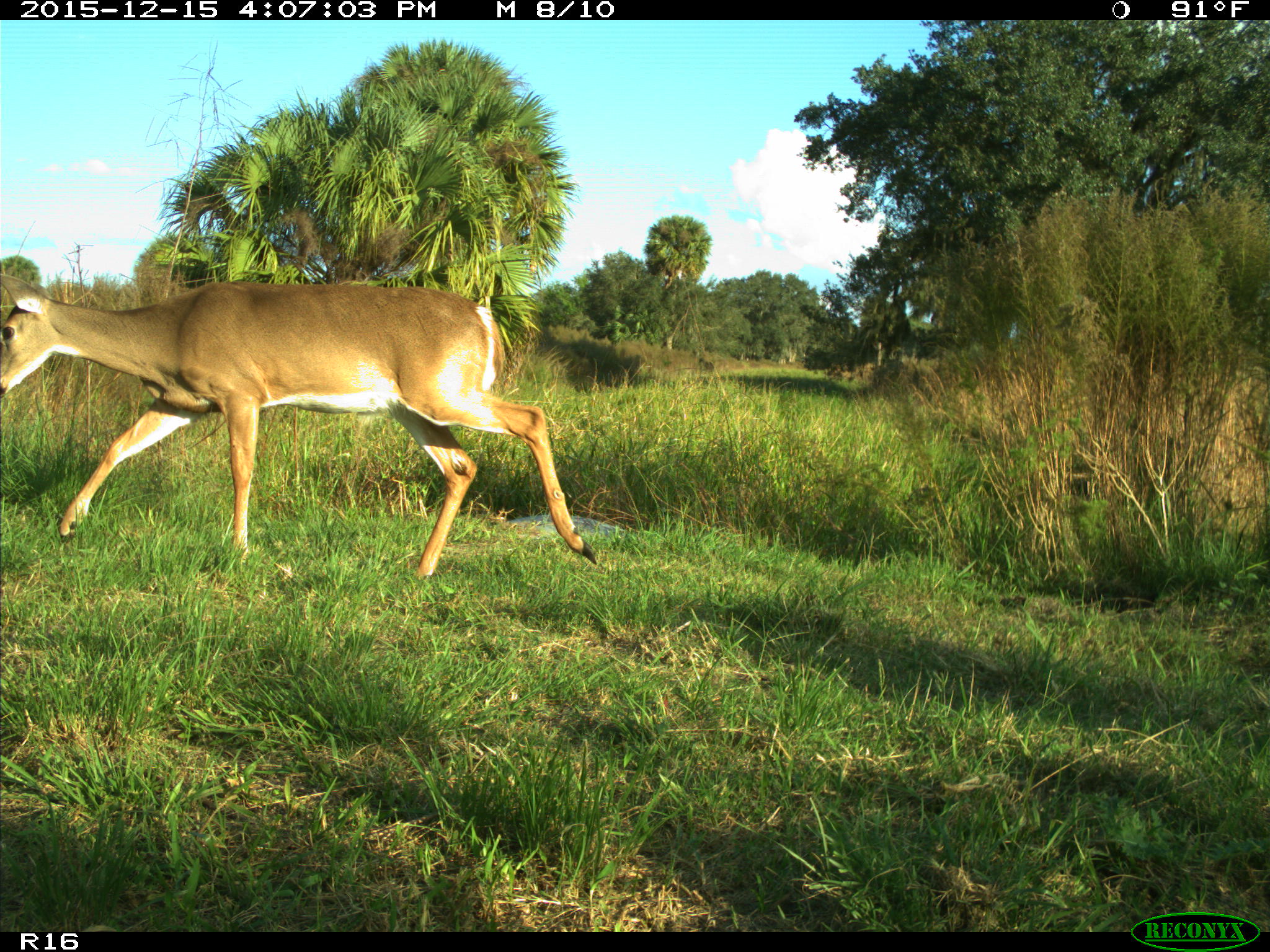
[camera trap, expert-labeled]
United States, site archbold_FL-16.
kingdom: Animalia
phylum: Chordata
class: Mammalia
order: Artiodactyla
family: Cervidae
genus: Odocoileus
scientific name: Odocoileus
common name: deer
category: unidentified deer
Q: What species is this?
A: Unidentified deer (deer) (Odocoileus).